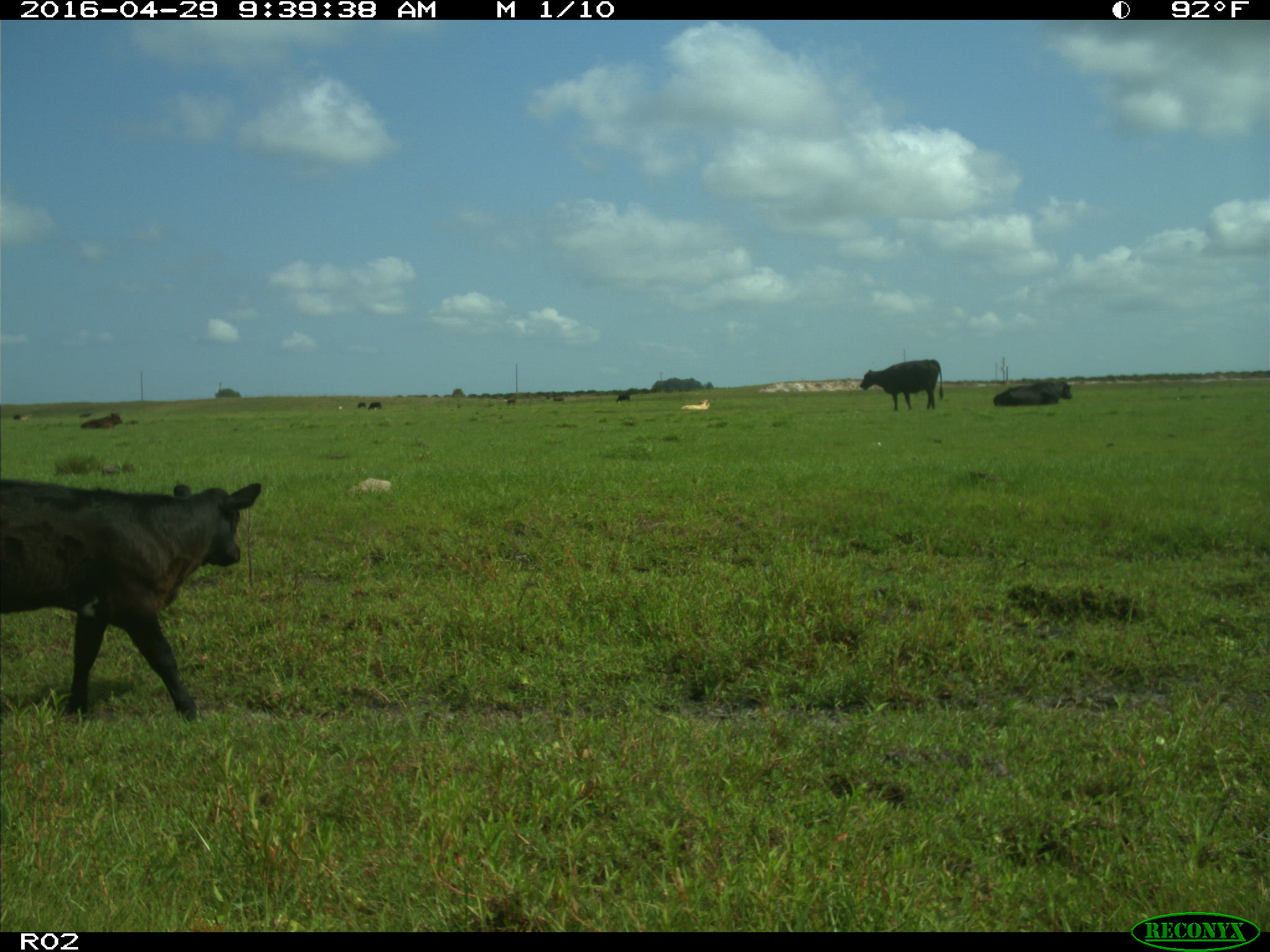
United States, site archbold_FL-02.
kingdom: Animalia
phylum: Chordata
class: Mammalia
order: Artiodactyla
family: Bovidae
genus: Bos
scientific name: Bos taurus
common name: domestic cow